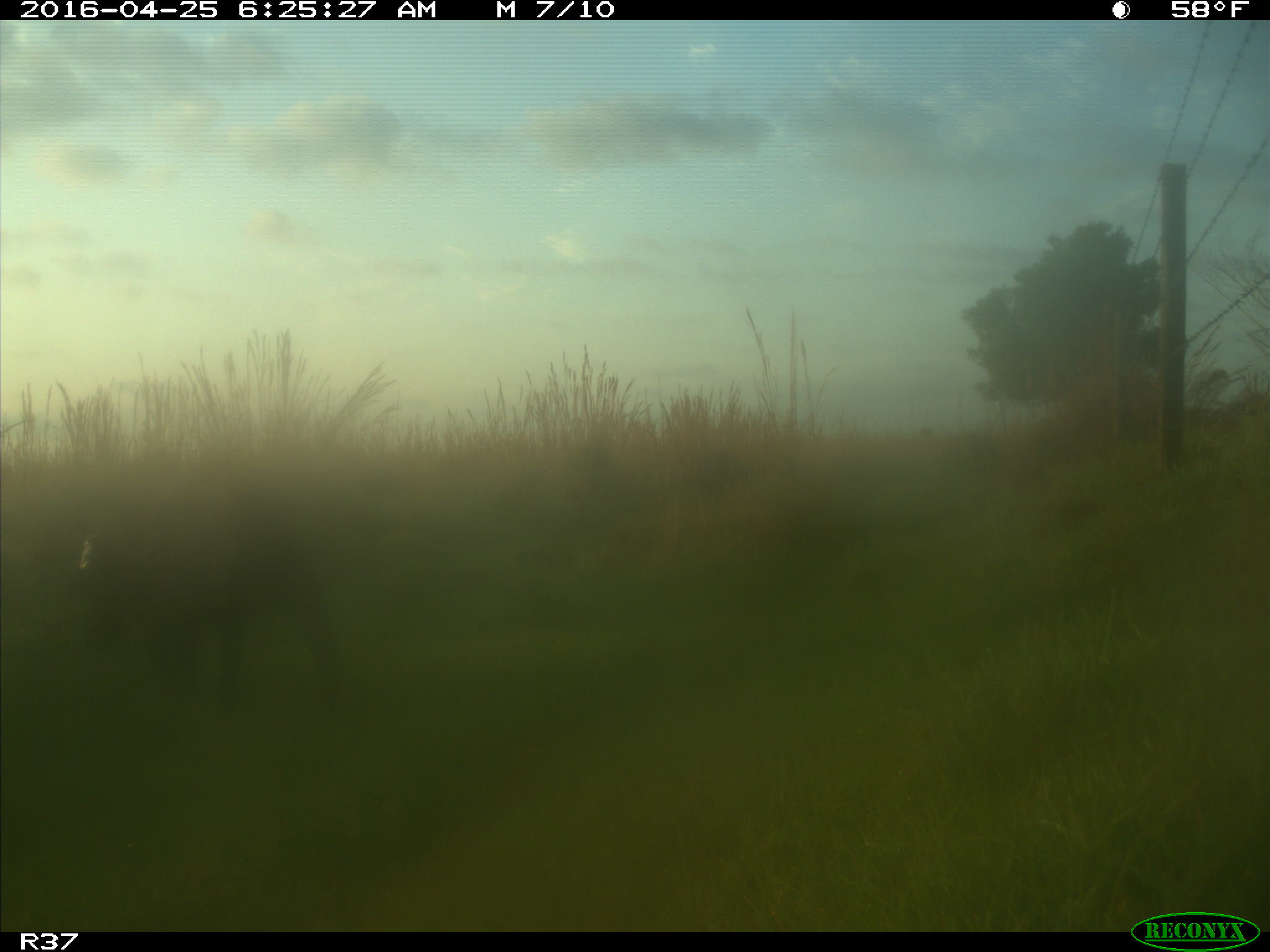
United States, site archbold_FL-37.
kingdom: Animalia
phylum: Chordata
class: Mammalia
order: Artiodactyla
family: Suidae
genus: Sus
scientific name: Sus scrofa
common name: wild boar